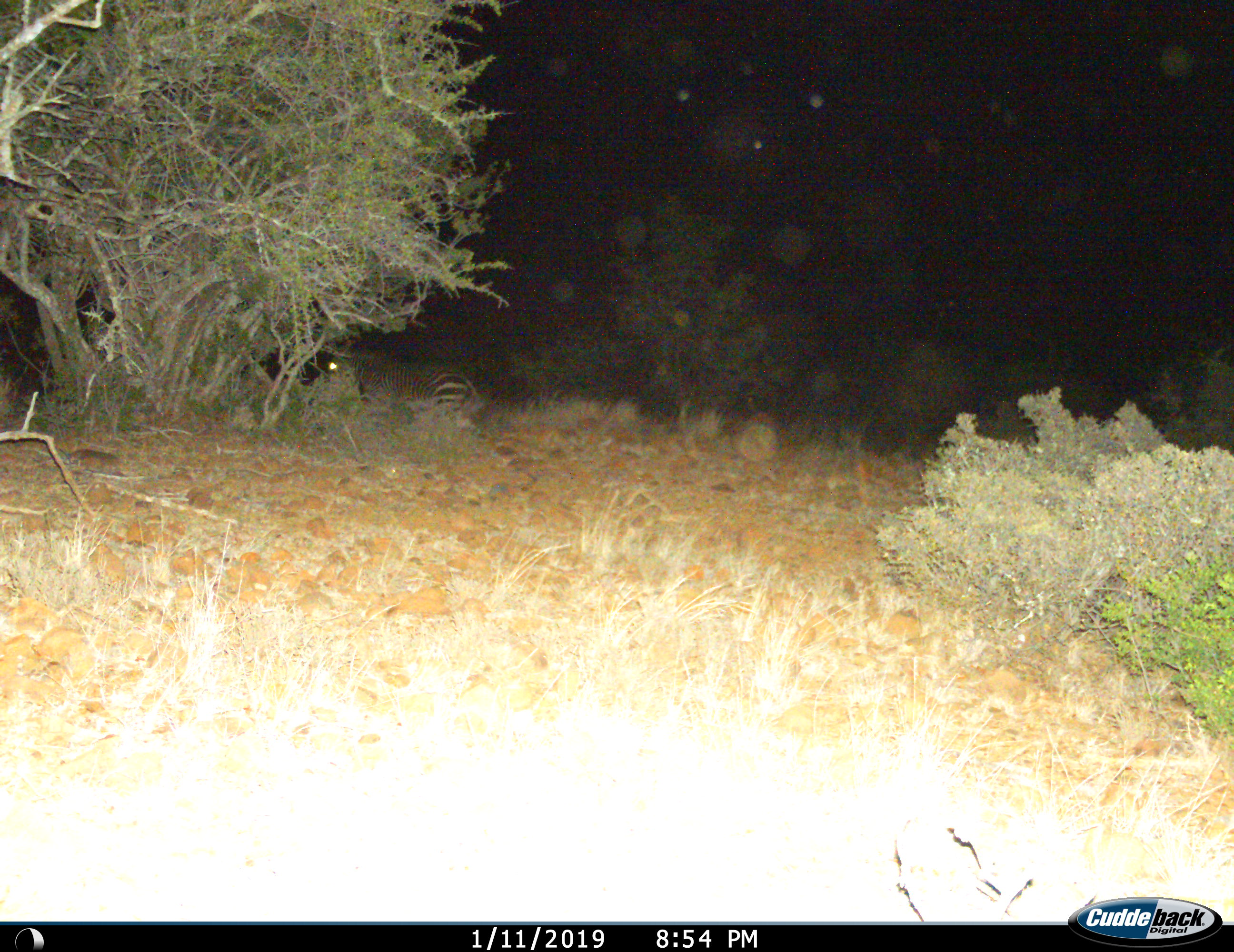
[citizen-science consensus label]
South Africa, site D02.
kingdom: Animalia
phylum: Chordata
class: Mammalia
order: Perissodactyla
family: Equidae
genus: Equus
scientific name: Equus zebra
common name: mountain zebra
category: zebramountain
Zebramountain (mountain zebra) (Equus zebra), count 1. Behavior (volunteer vote fractions): standing 22%, resting 67%, moving 11%, interacting 0%. Young present (vote fraction): 0%. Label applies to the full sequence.